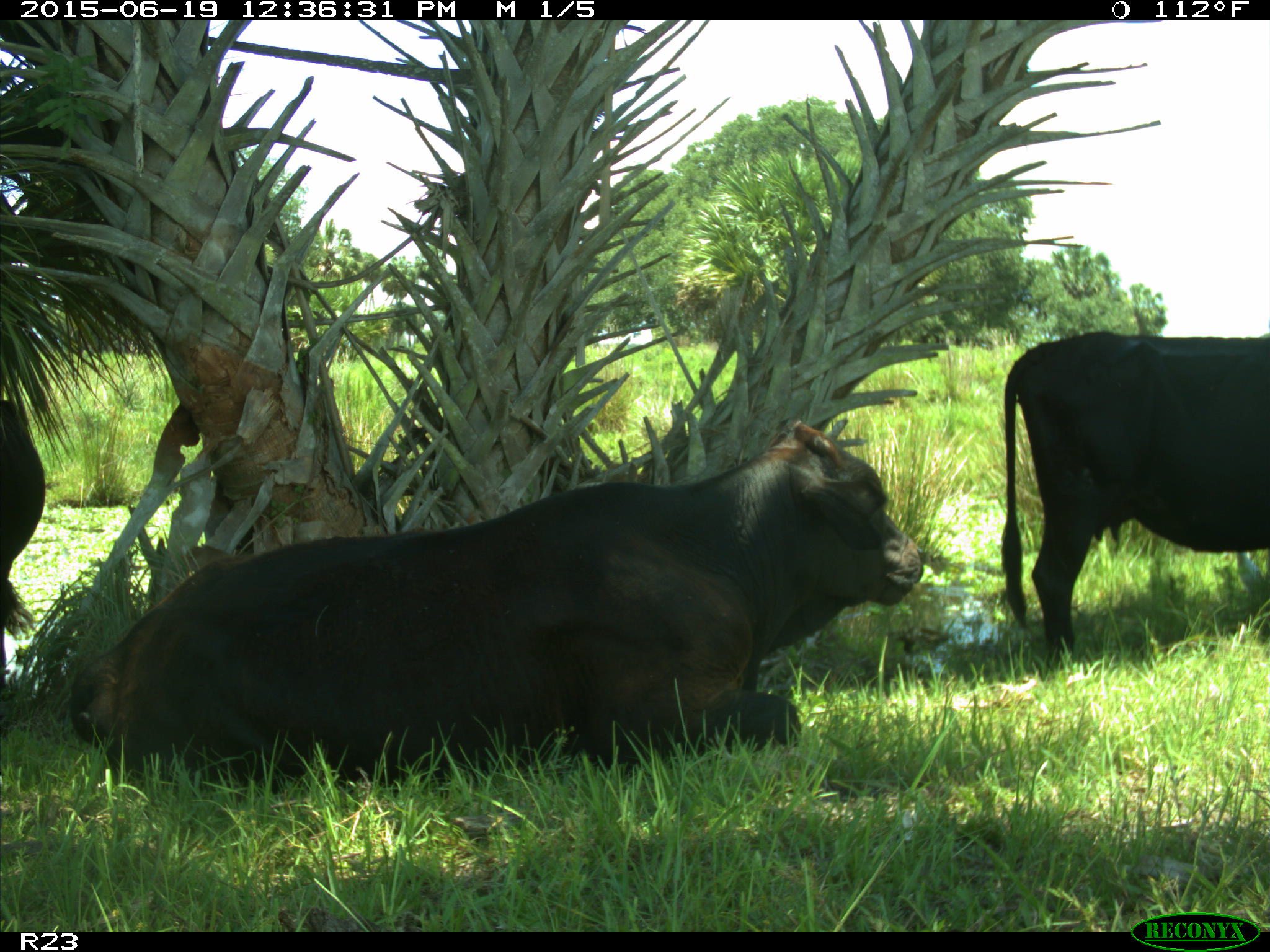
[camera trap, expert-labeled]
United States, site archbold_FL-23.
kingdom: Animalia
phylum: Chordata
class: Aves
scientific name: Aves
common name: birds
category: unidentified bird